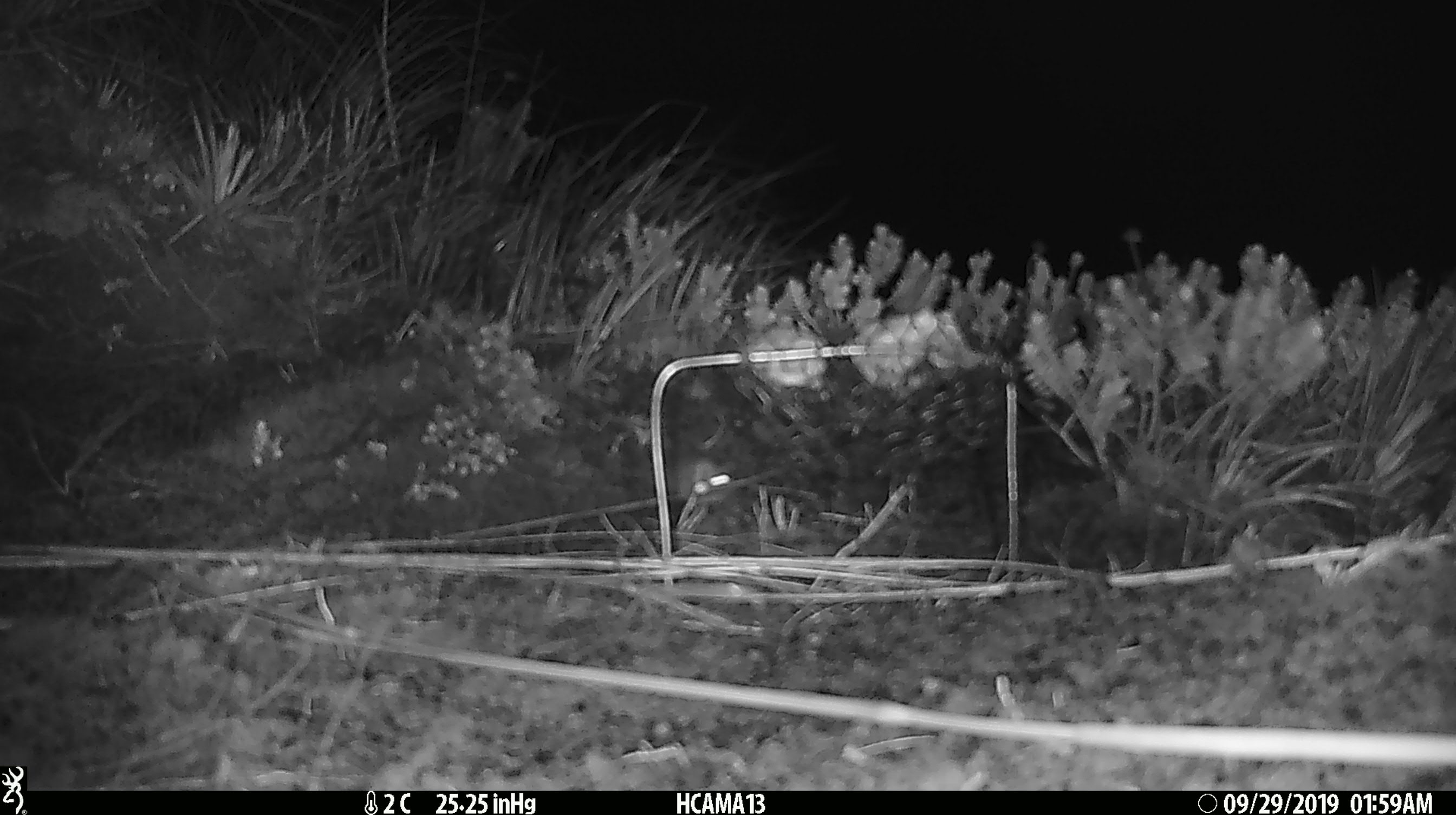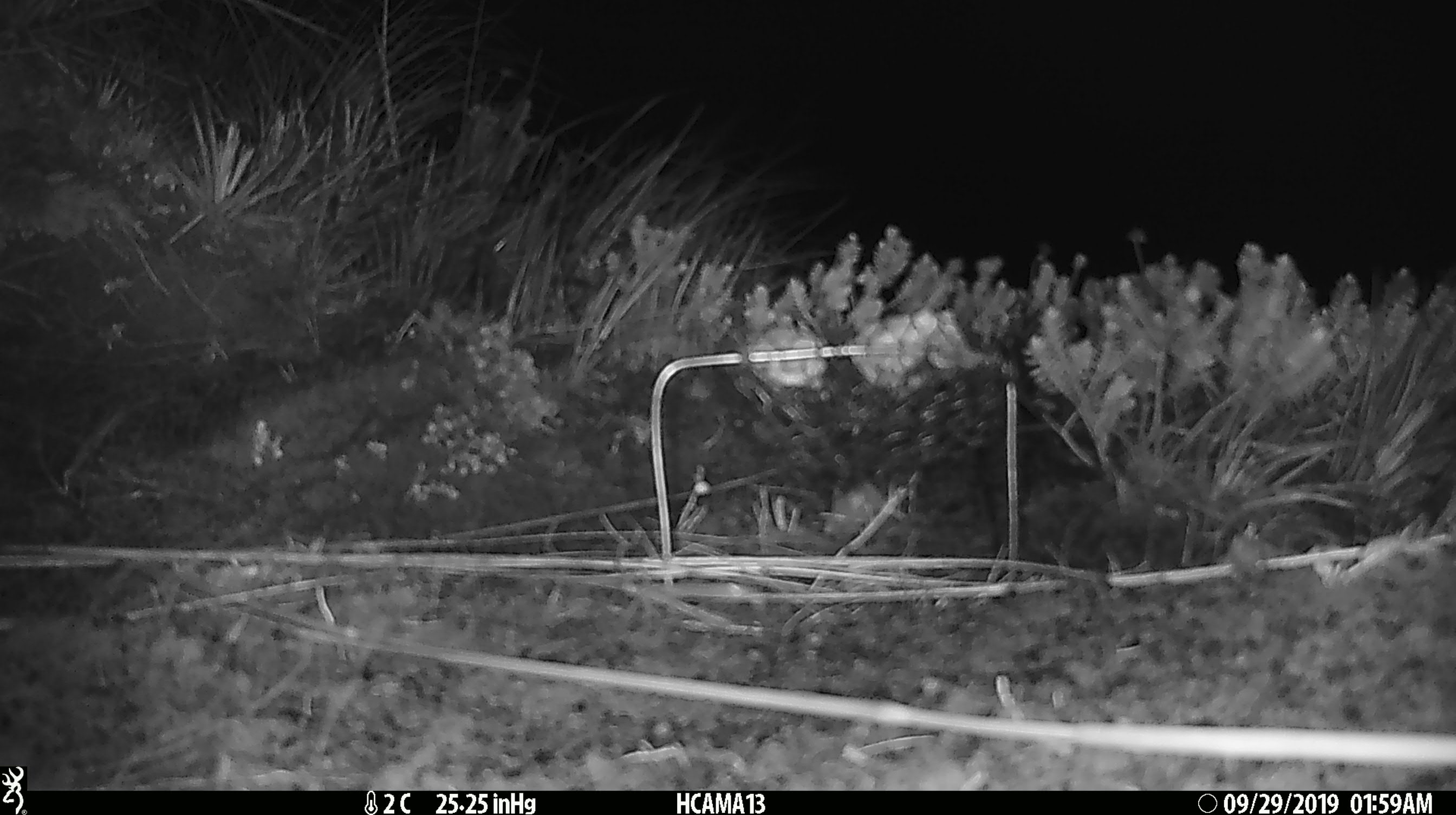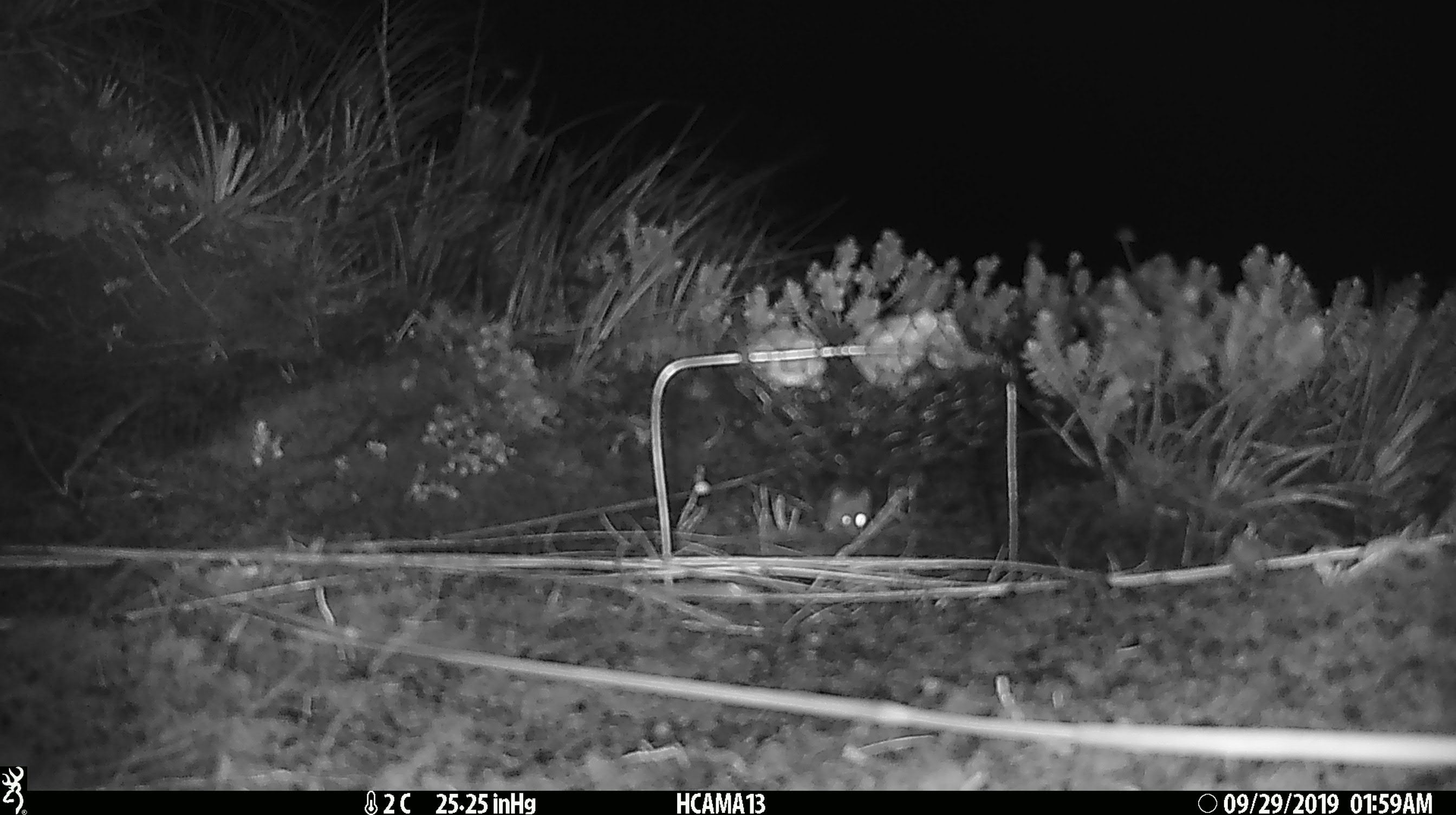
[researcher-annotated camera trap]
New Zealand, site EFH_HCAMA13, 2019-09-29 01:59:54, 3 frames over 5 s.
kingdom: Animalia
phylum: Chordata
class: Mammalia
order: Rodentia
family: Muridae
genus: Mus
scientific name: Mus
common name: mouse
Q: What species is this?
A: Mouse (Mus).